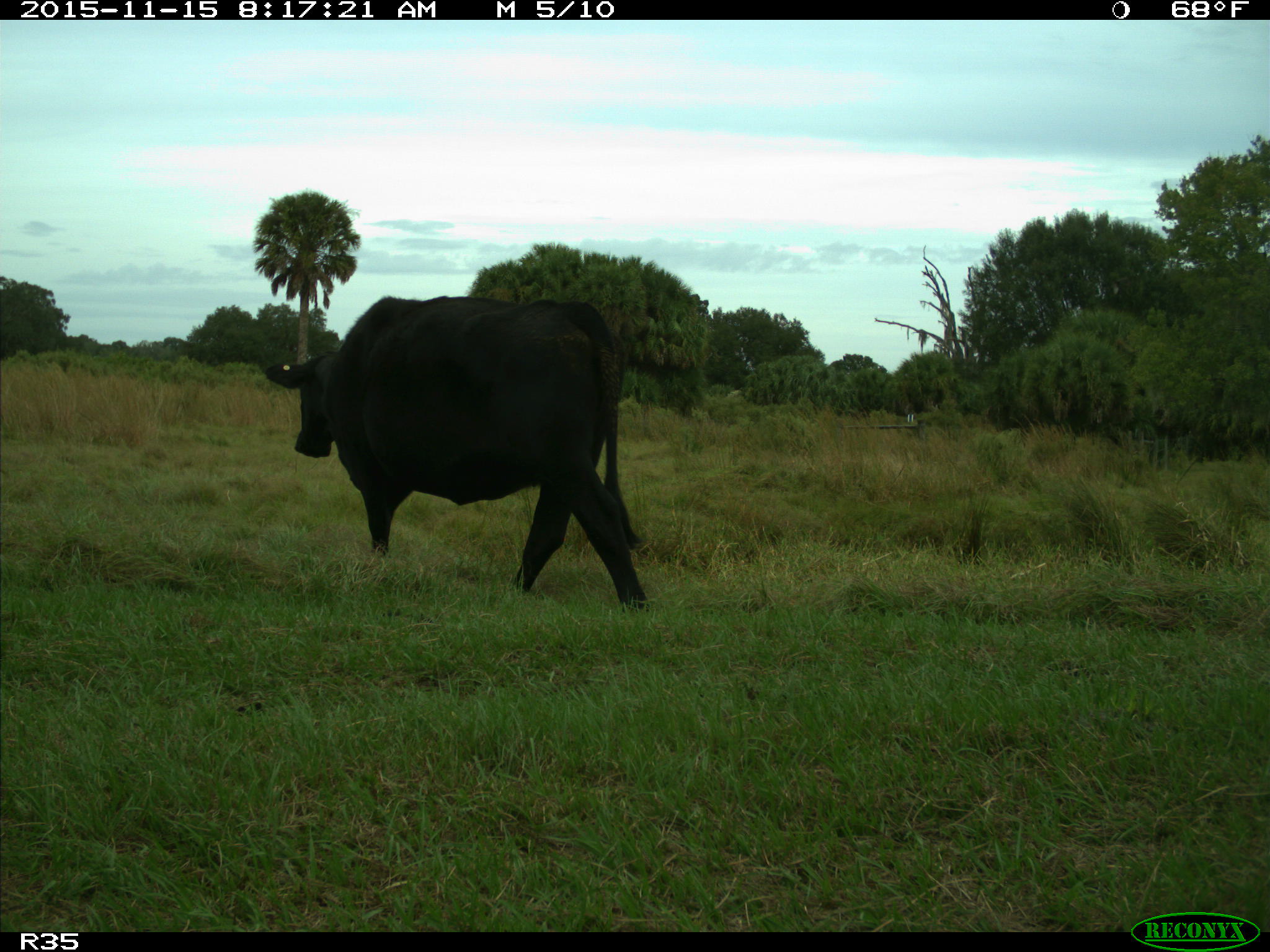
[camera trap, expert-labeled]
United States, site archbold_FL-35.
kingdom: Animalia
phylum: Chordata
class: Mammalia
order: Artiodactyla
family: Bovidae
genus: Bos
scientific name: Bos taurus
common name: domestic cow